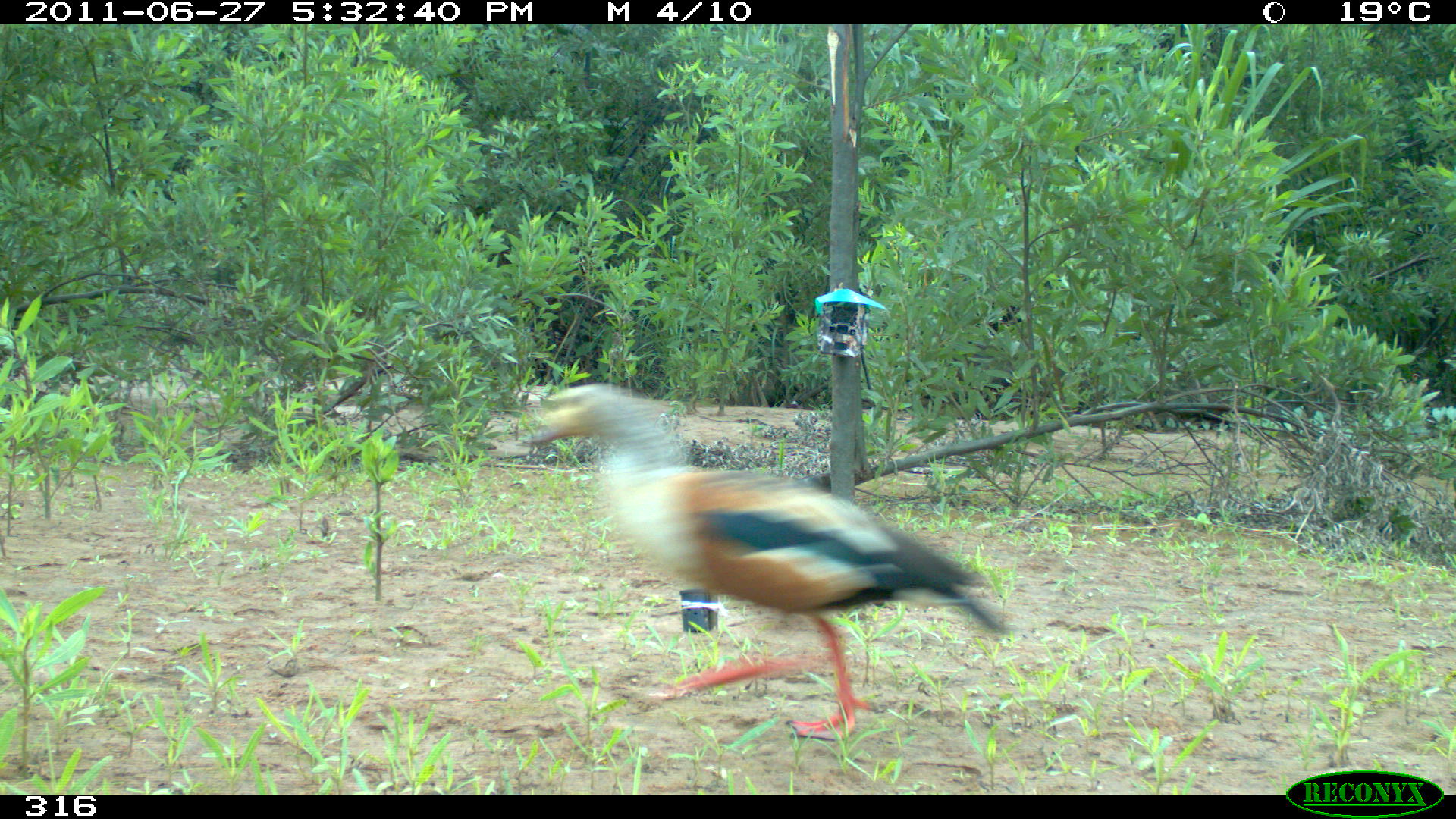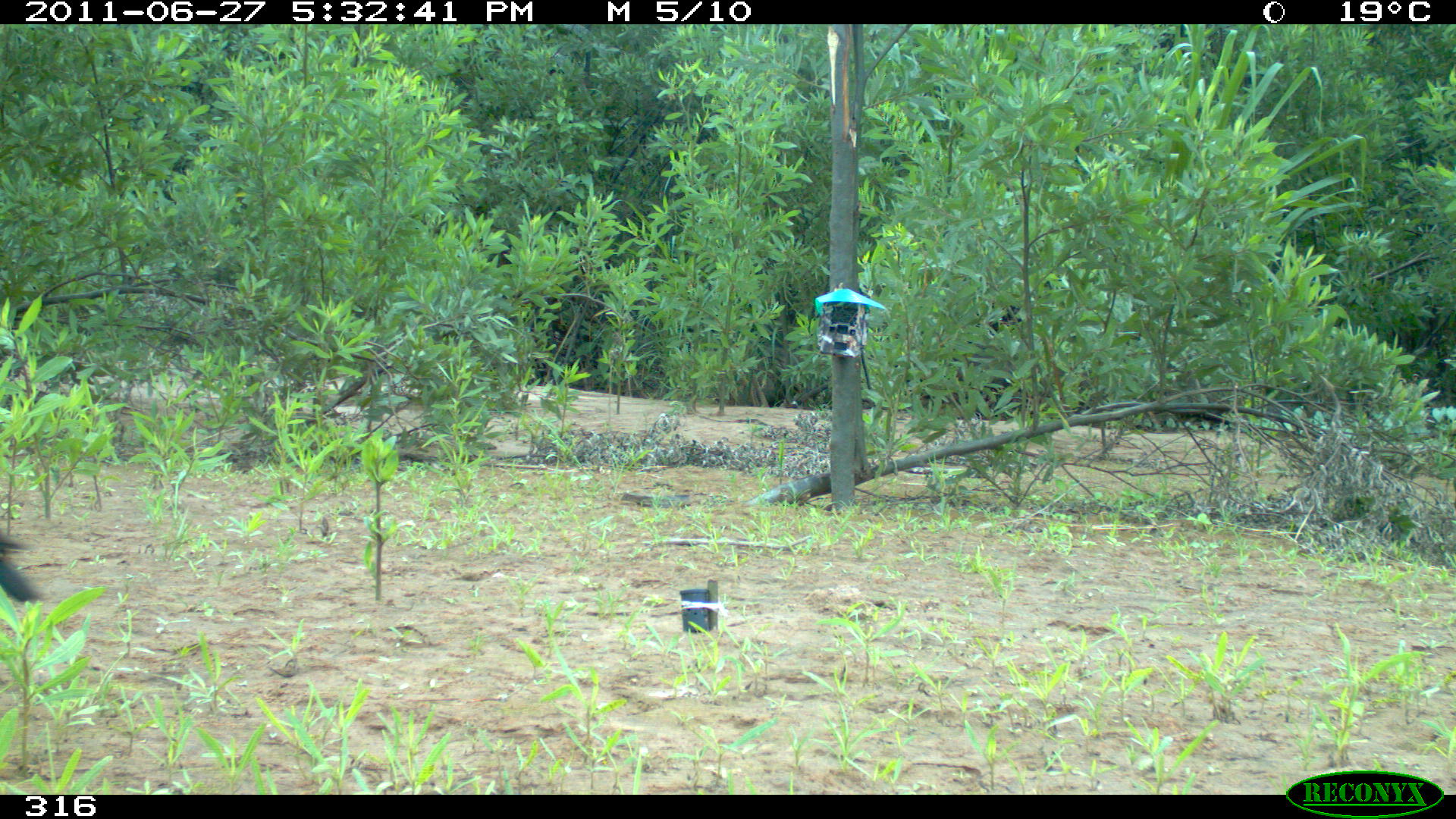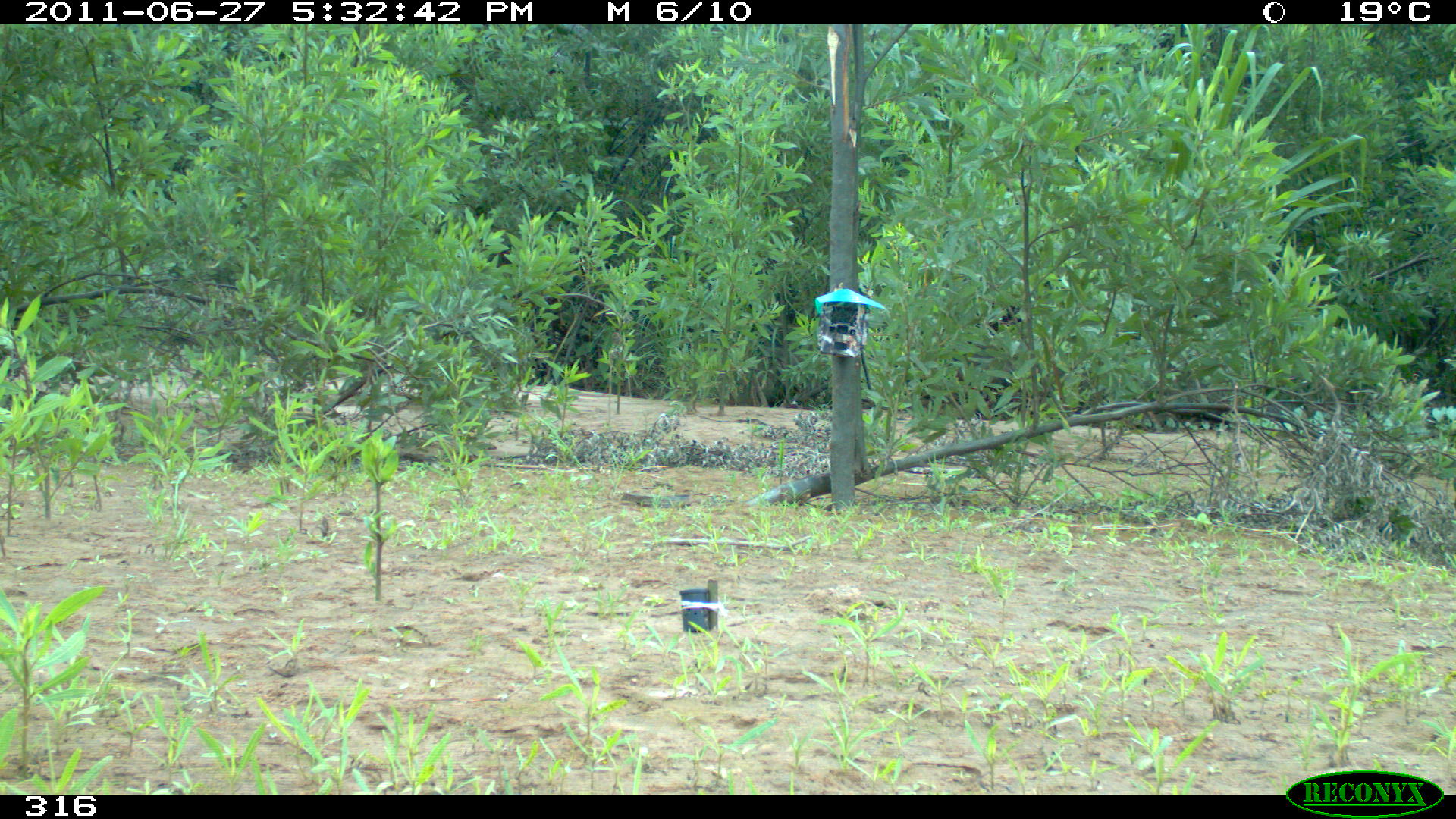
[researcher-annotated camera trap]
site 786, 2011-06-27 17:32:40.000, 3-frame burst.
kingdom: Animalia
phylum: Chordata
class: Aves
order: Anseriformes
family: Anatidae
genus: Oressochen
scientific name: Oressochen jubatus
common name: orinoco goose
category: neochen jubata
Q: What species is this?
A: Neochen jubata (orinoco goose) (Oressochen jubatus).